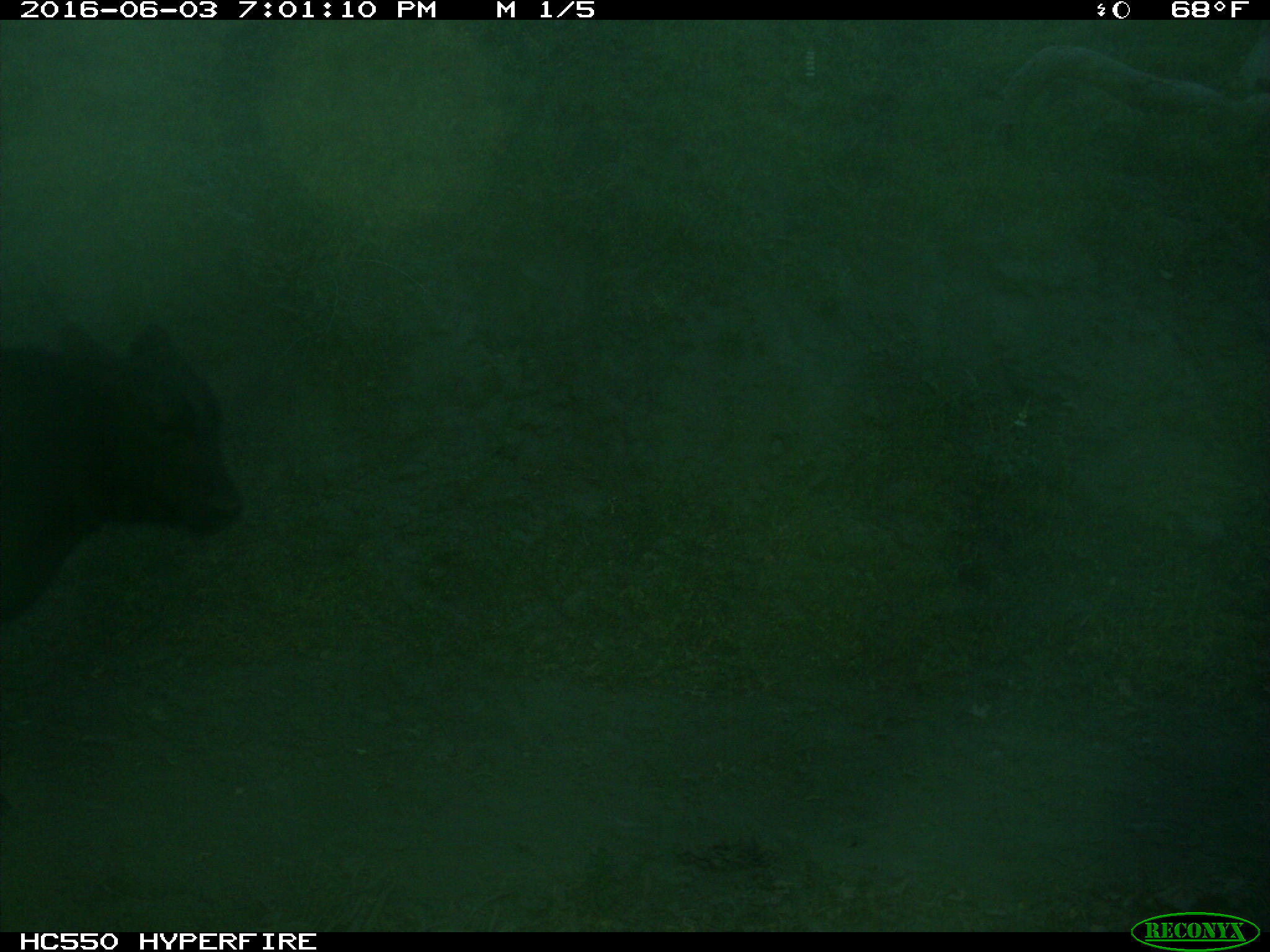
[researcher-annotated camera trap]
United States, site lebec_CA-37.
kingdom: Animalia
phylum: Chordata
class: Mammalia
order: Artiodactyla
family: Bovidae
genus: Bos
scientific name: Bos taurus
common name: domestic cow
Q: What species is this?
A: Bos taurus (domestic cow).